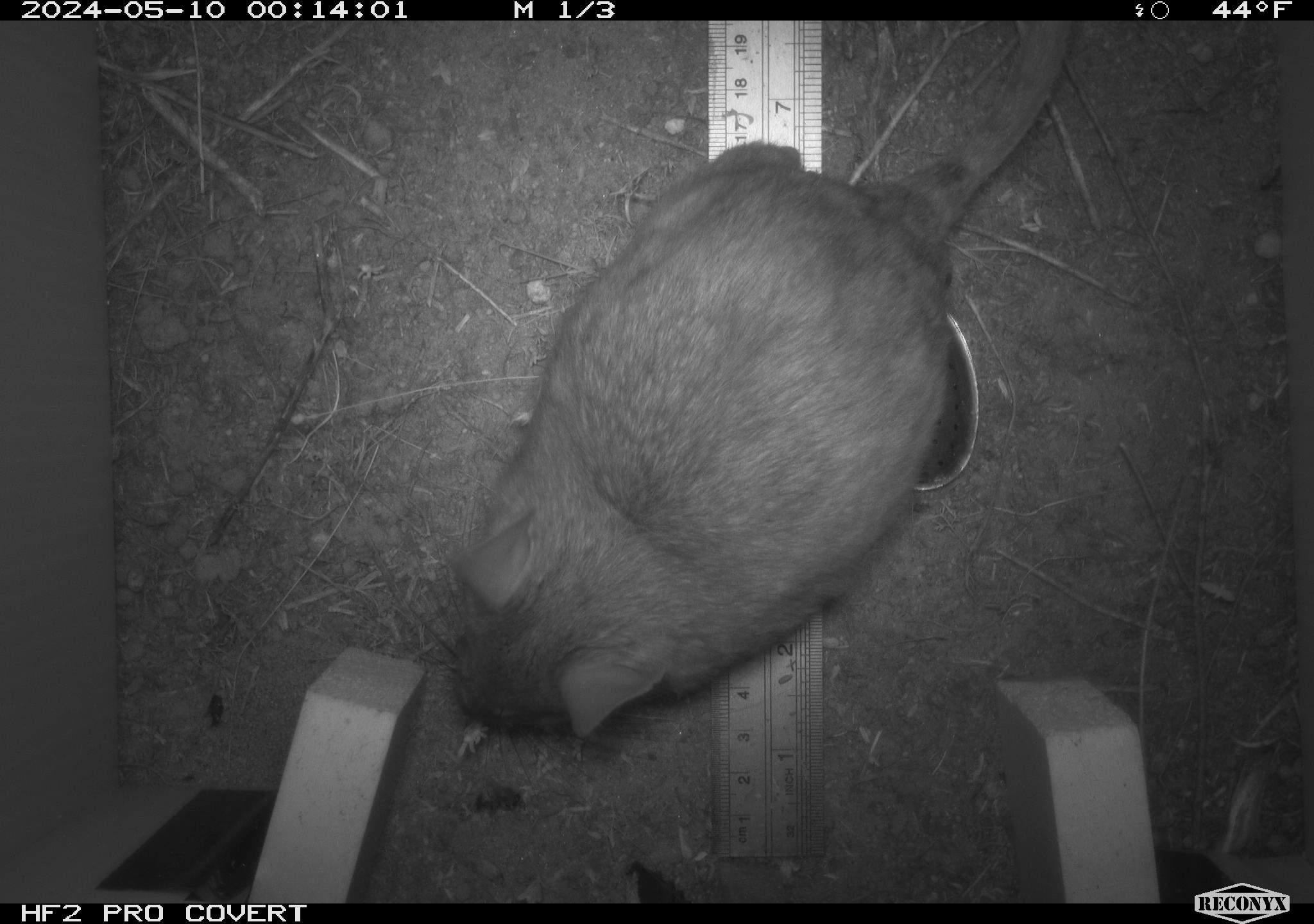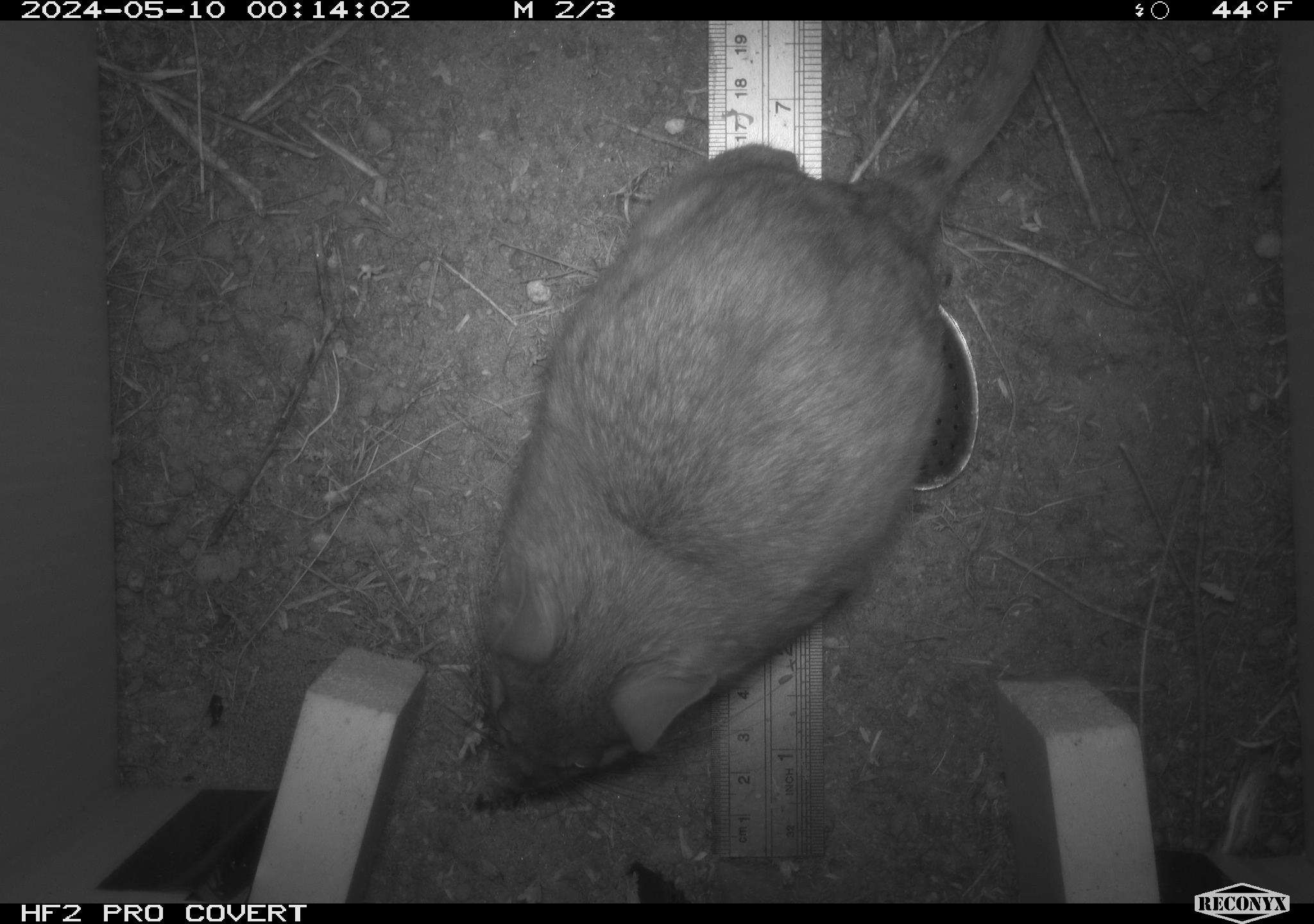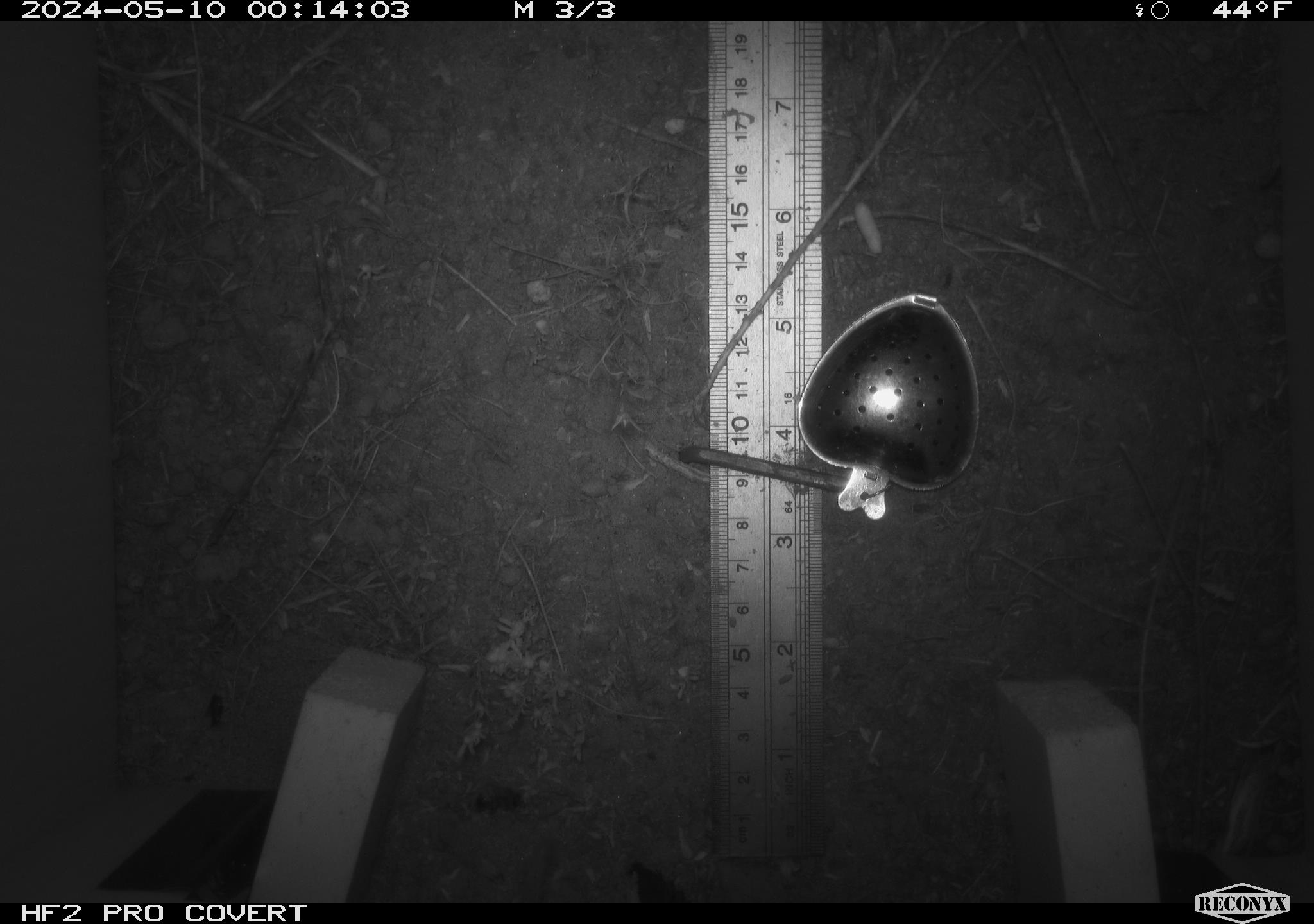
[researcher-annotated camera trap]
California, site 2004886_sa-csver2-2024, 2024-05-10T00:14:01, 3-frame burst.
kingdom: Animalia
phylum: Chordata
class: Mammalia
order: Rodentia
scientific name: Rodentia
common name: rodent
Rodent (Rodentia).